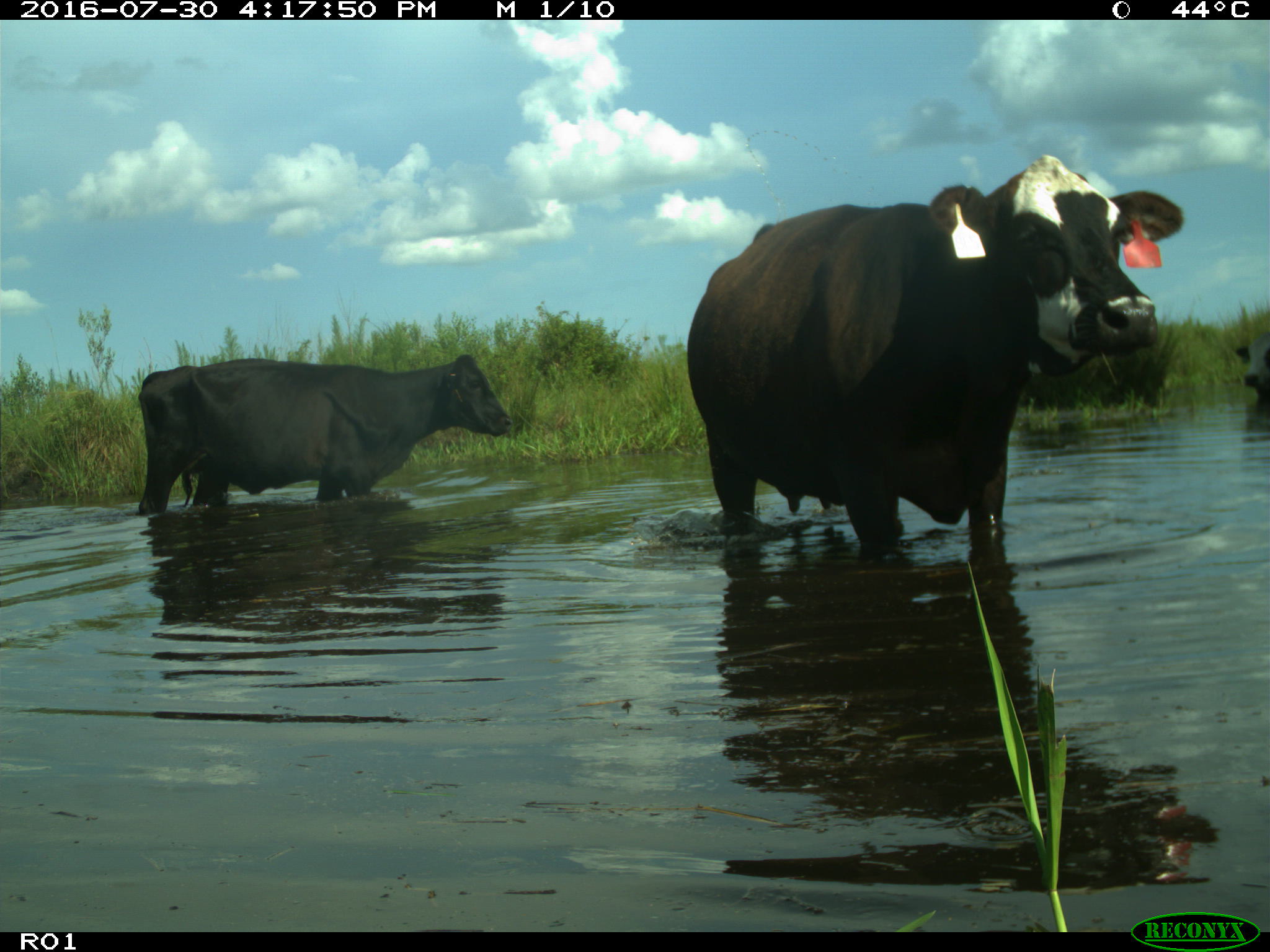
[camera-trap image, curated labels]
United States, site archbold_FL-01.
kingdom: Animalia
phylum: Chordata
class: Mammalia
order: Artiodactyla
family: Bovidae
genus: Bos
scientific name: Bos taurus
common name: domestic cow